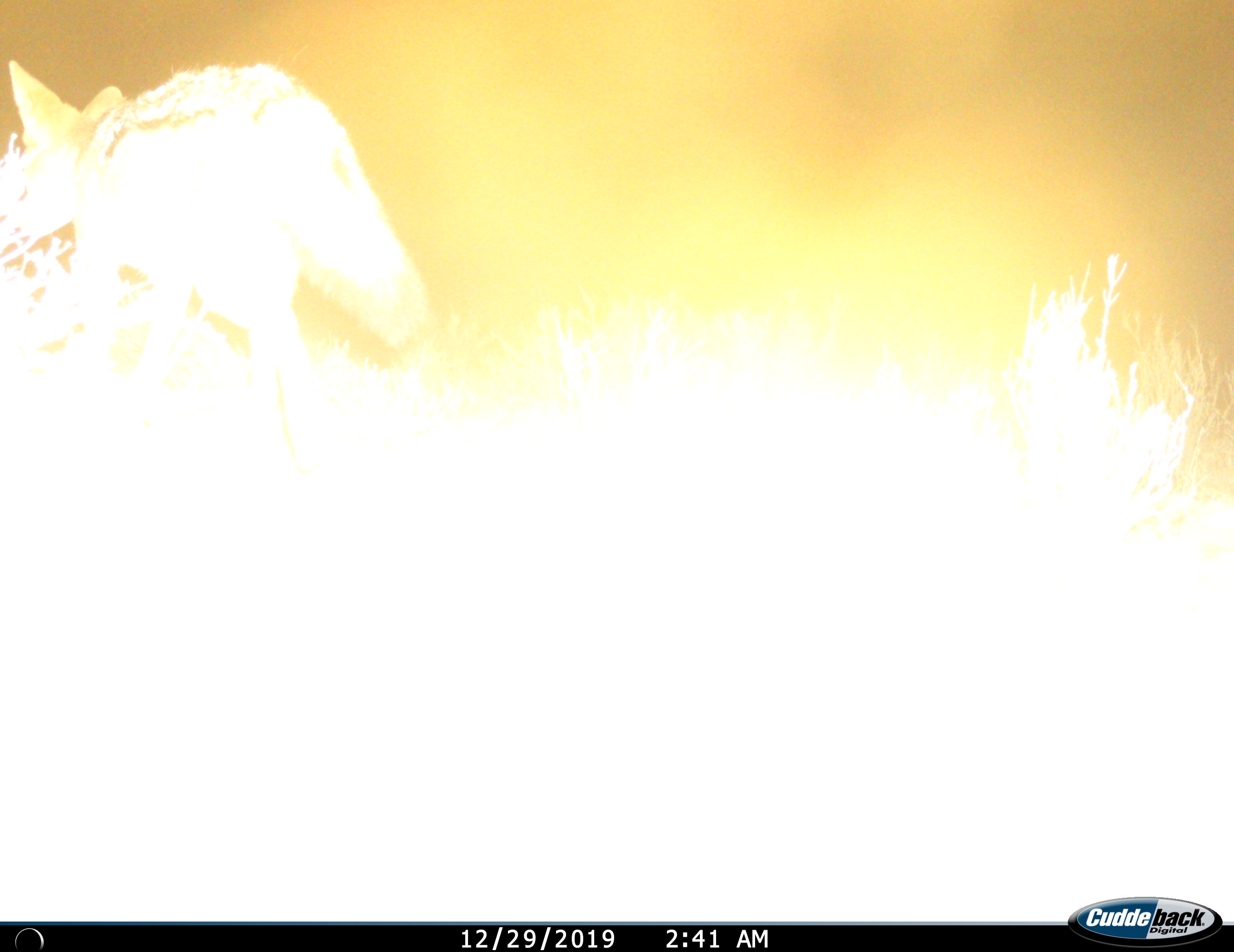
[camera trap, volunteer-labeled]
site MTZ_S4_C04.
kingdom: Animalia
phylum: Chordata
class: Mammalia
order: Carnivora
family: Canidae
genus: Lupulella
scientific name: Lupulella mesomelas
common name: black-backed jackal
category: jackalblackbacked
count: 1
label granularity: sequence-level